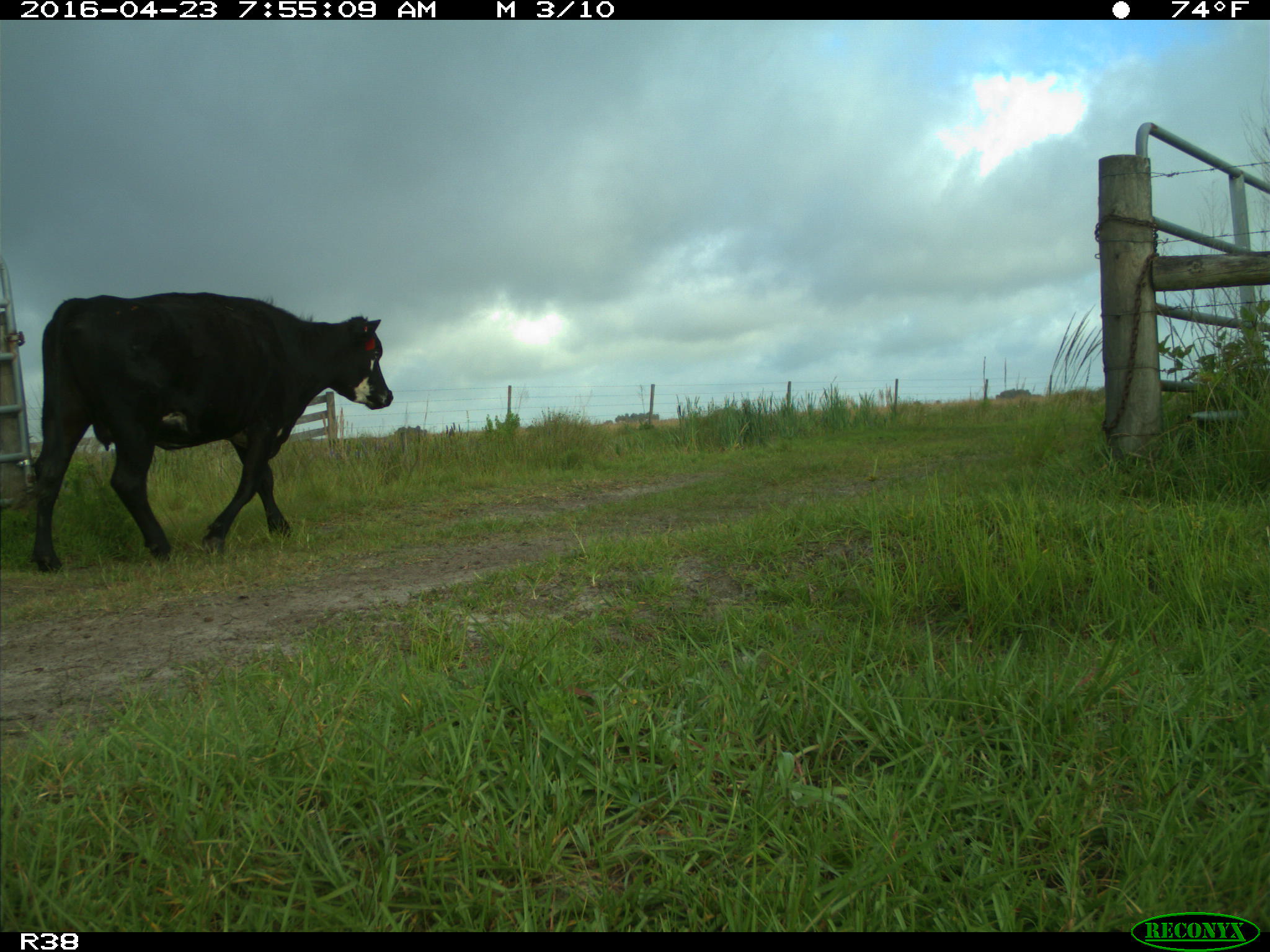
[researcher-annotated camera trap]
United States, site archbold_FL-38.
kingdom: Animalia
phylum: Chordata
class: Mammalia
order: Artiodactyla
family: Bovidae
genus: Bos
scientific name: Bos taurus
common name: domestic cow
Bos taurus (domestic cow).